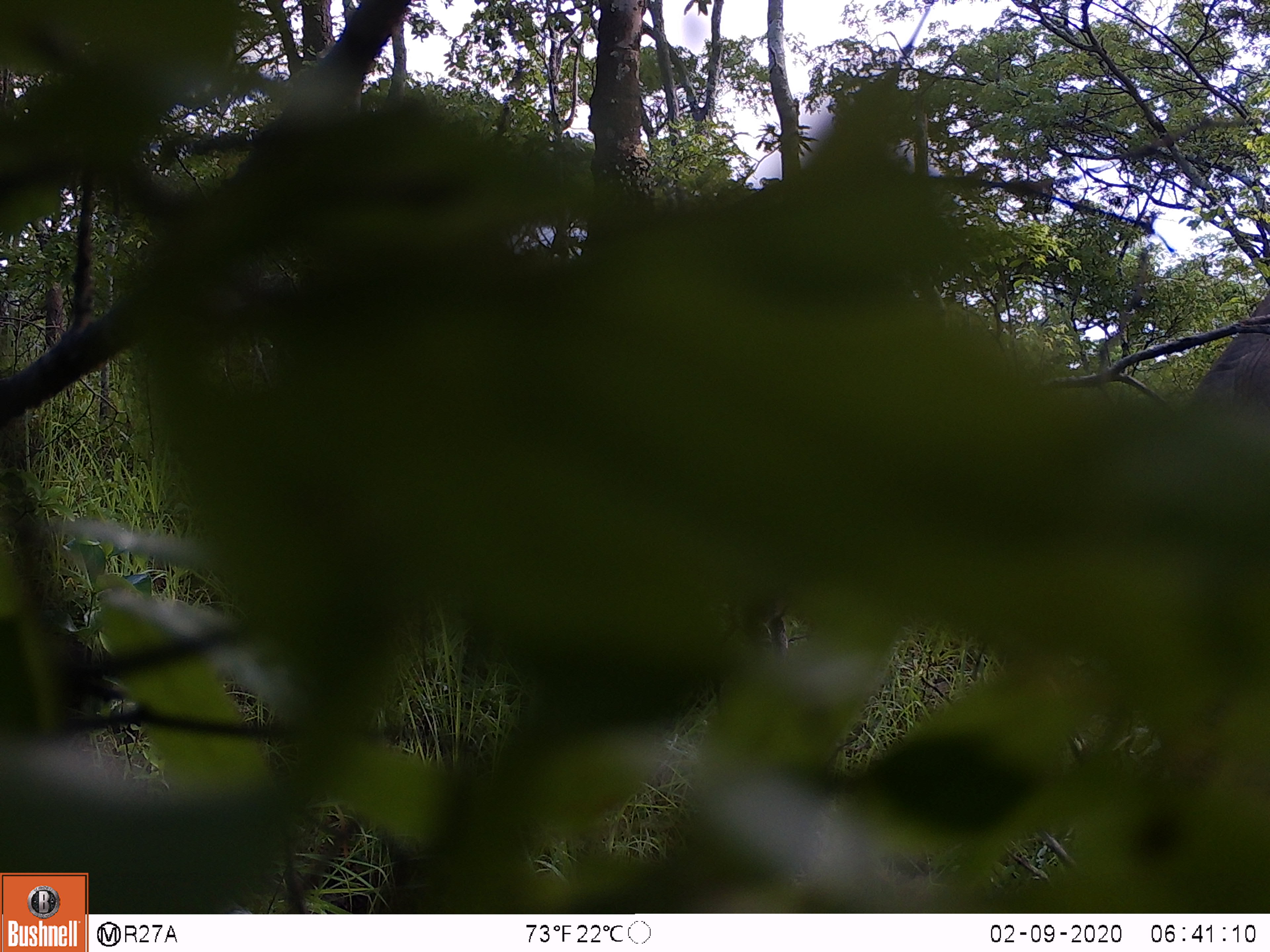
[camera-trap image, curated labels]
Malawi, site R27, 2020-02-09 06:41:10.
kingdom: Animalia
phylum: Chordata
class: Mammalia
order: Proboscidea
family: Elephantidae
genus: Loxodonta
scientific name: Loxodonta africana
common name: african savanna elephant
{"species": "african savanna elephant (Loxodonta africana)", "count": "1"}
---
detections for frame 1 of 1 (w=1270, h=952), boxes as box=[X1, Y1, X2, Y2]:
african savanna elephant: box=[1169, 289, 1269, 424]